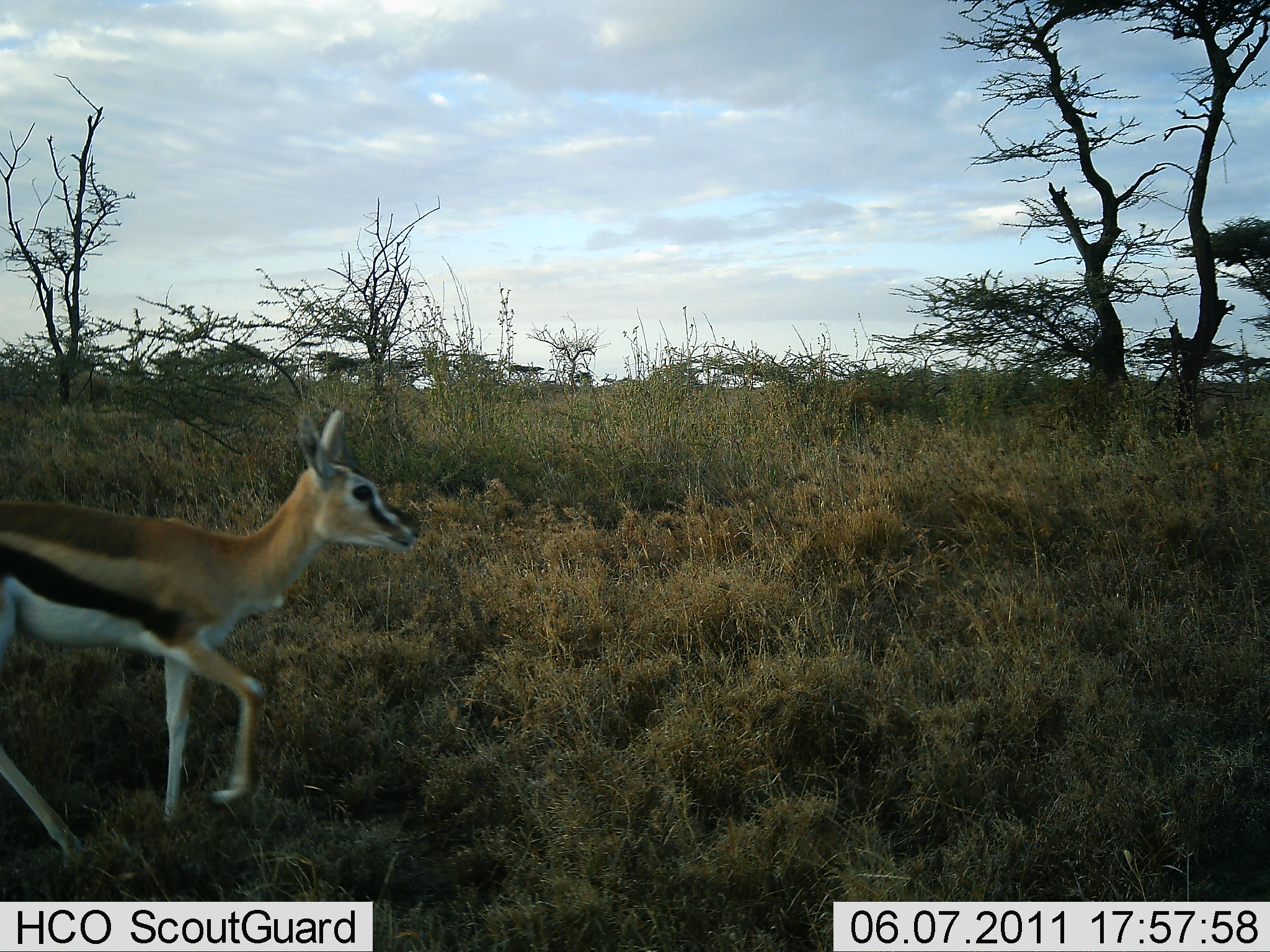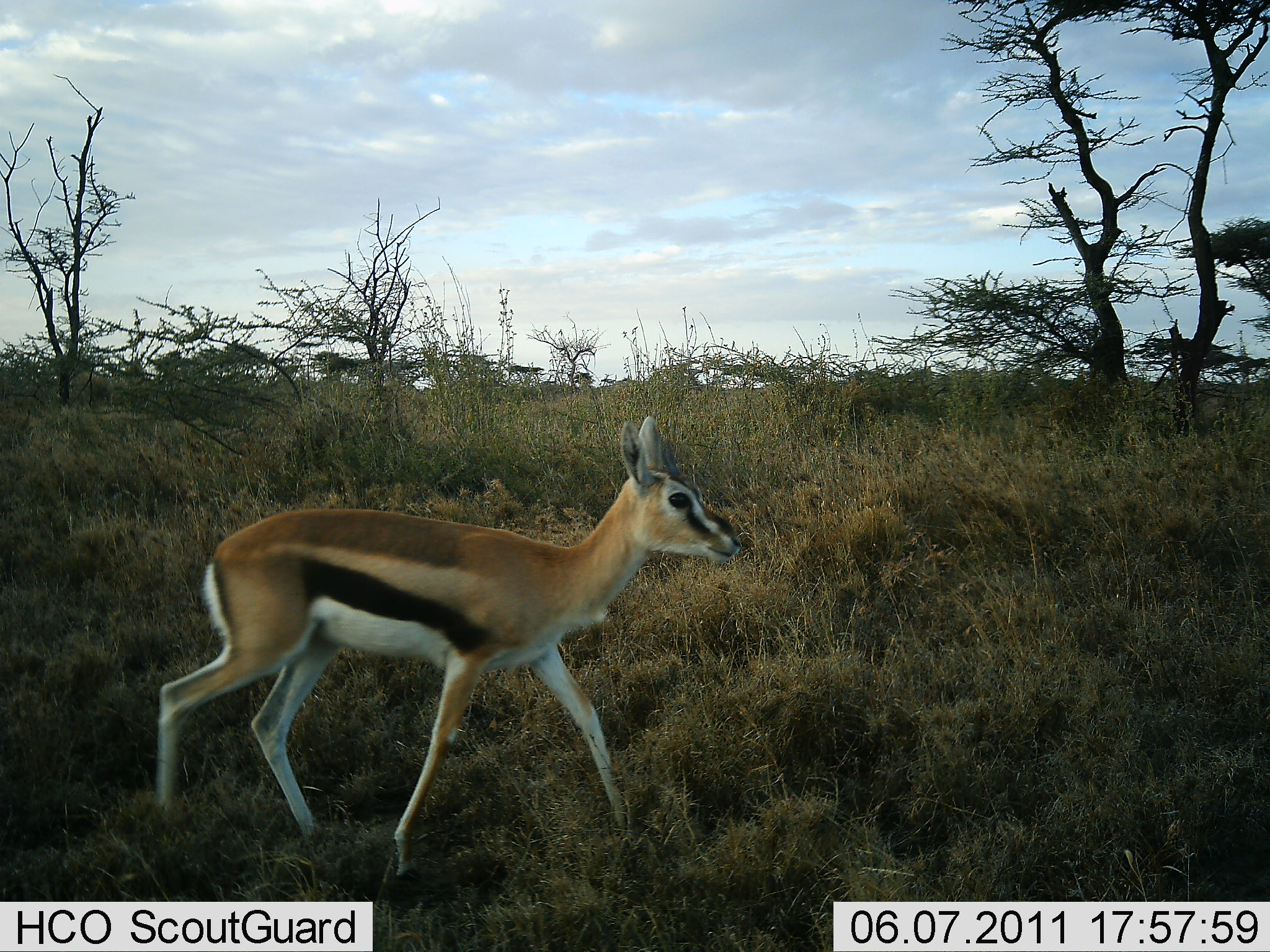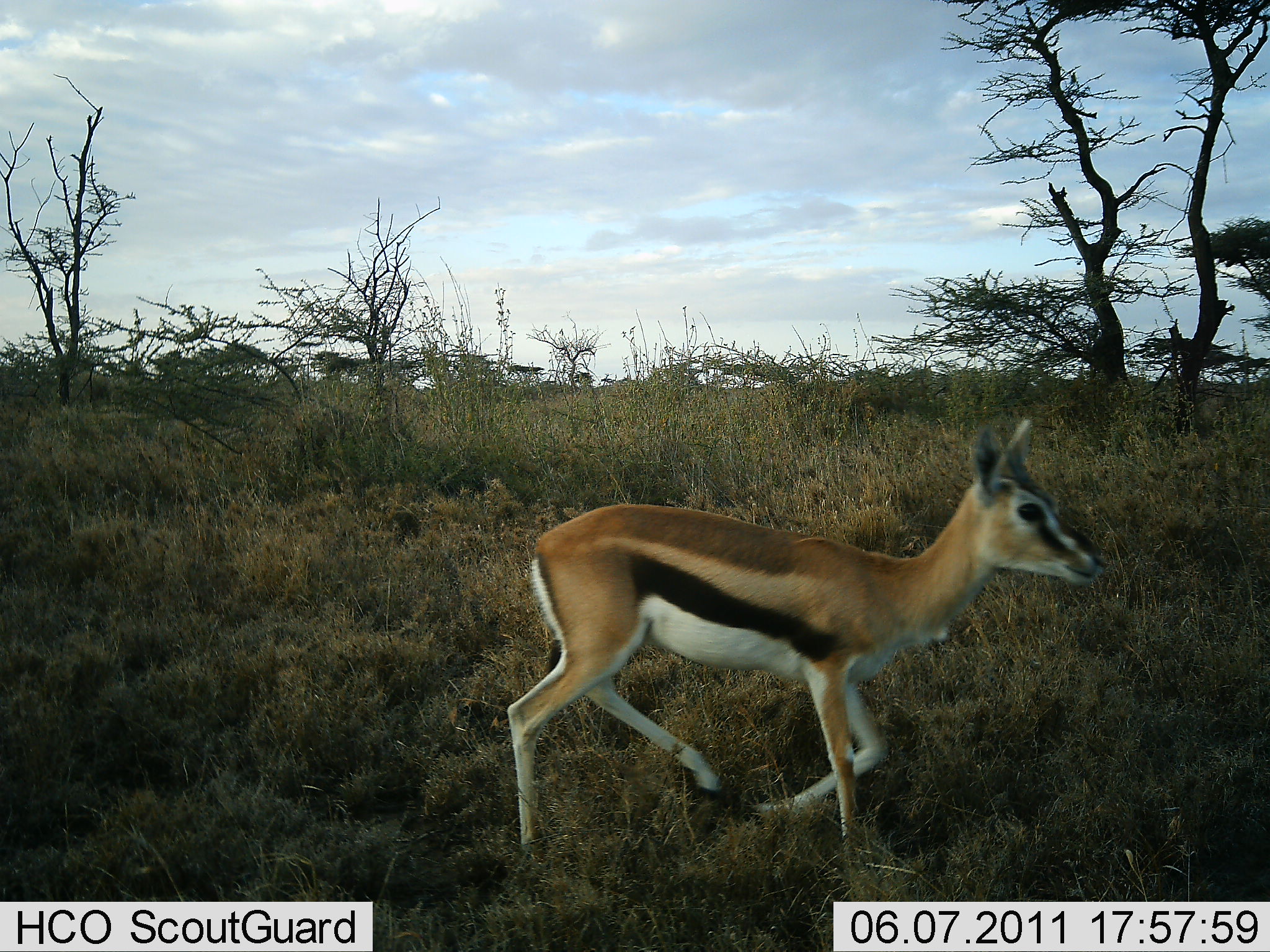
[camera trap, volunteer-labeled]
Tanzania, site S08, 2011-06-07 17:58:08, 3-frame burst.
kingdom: Animalia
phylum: Chordata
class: Mammalia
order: Artiodactyla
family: Bovidae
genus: Eudorcas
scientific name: Eudorcas thomsonii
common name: thomson's gazelle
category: gazellethomsons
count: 1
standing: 0%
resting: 0%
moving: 100%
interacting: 0%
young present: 10%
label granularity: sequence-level